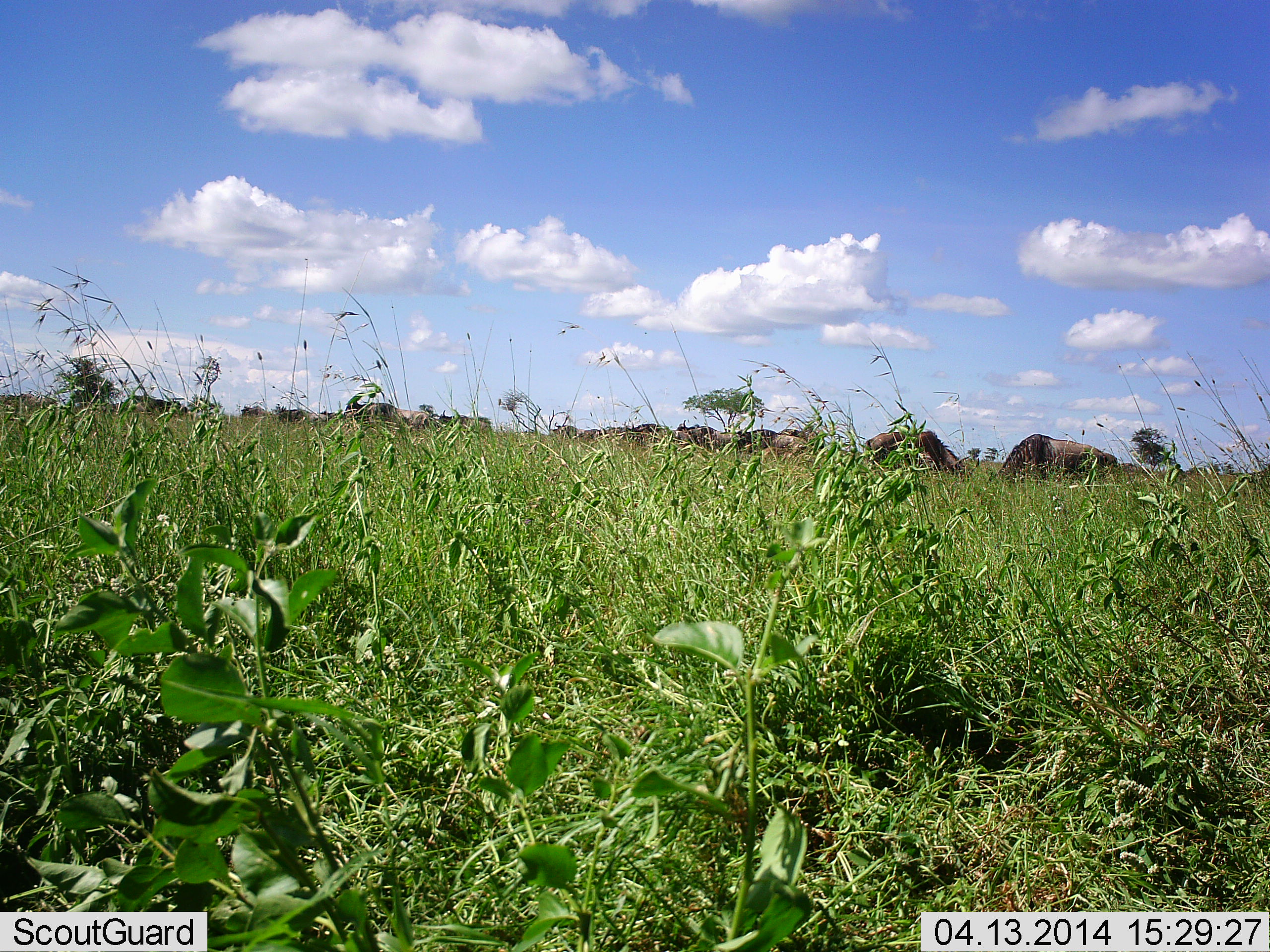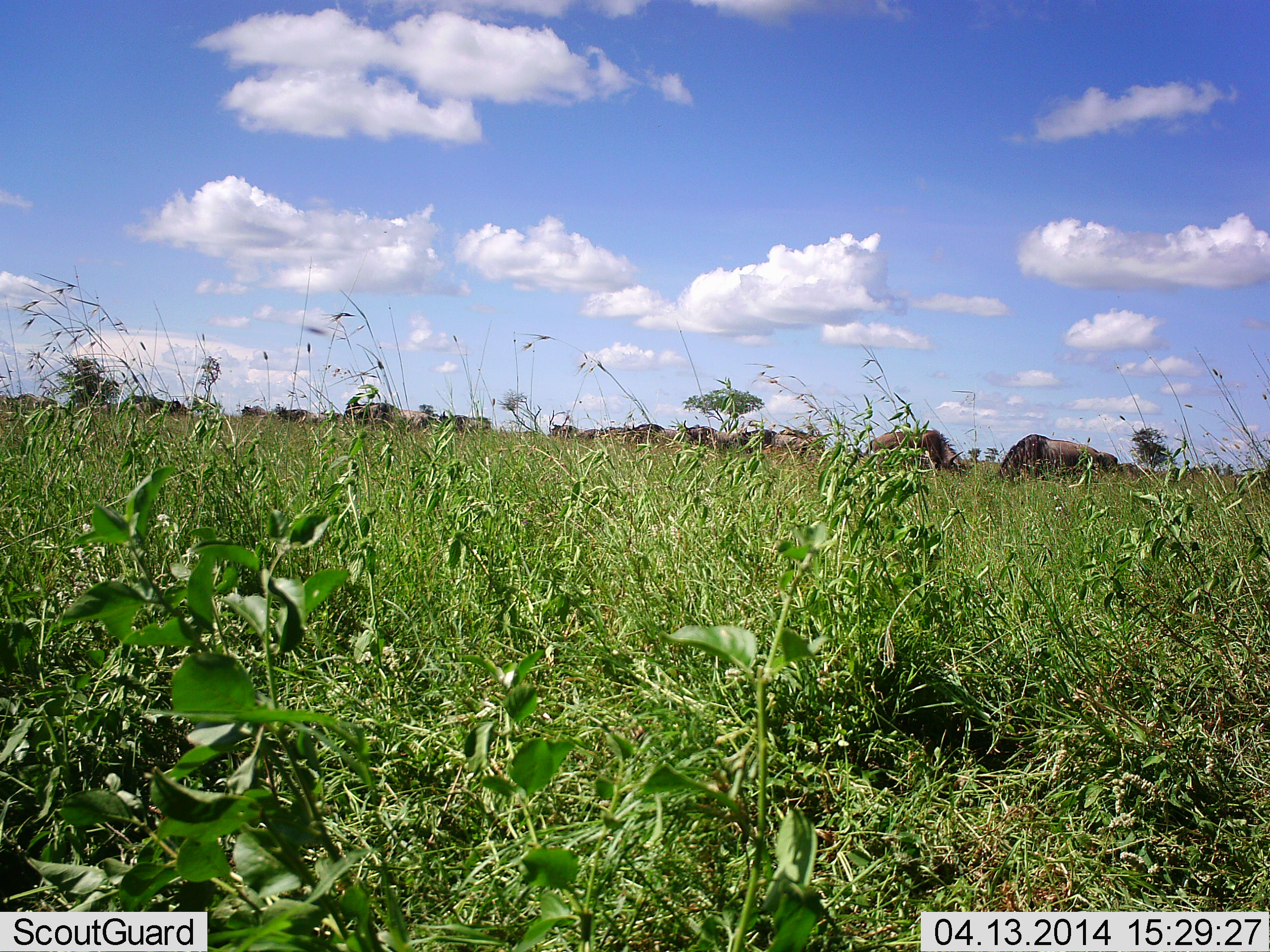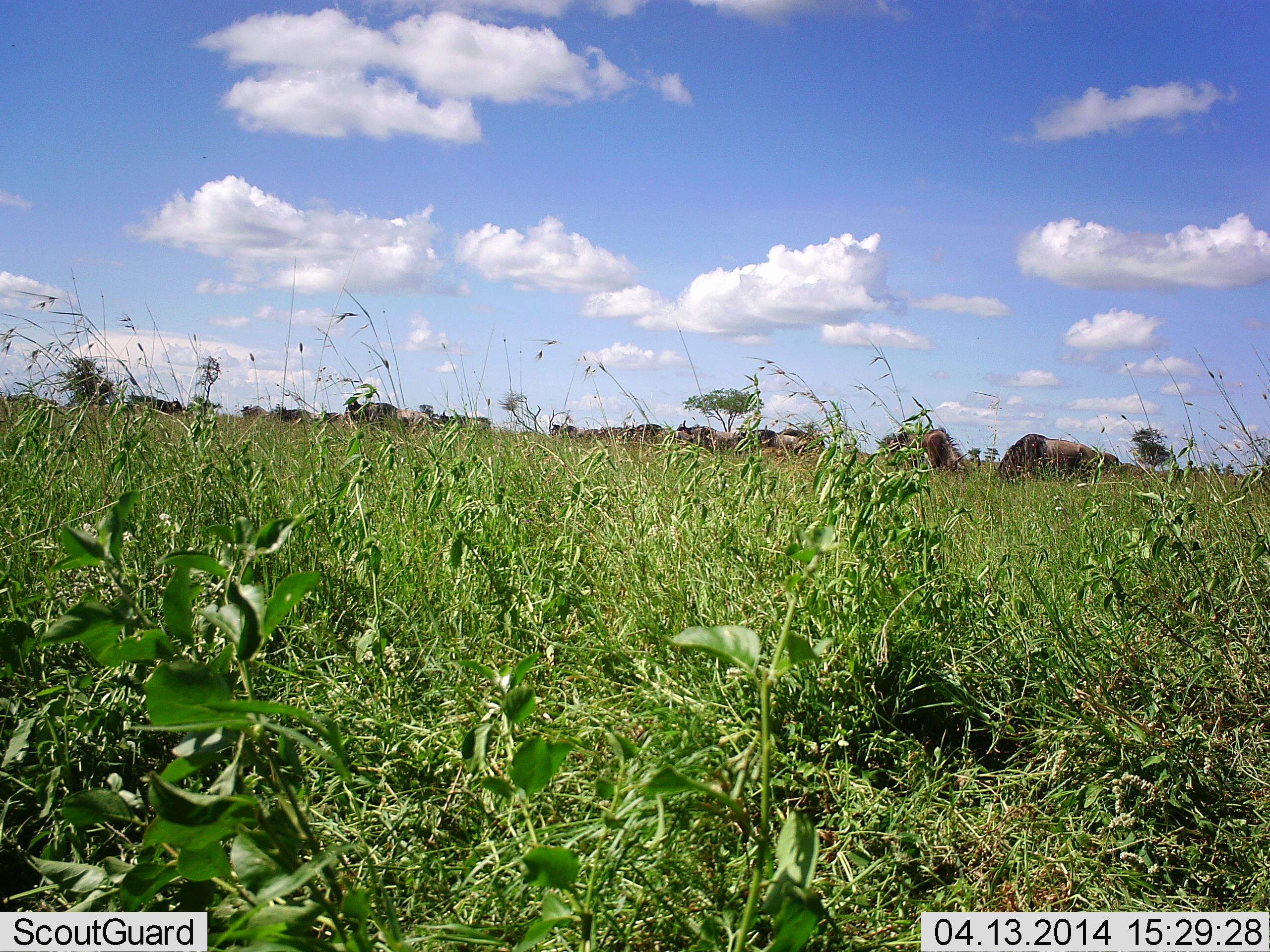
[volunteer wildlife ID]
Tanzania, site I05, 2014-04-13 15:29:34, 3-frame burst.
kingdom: Animalia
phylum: Chordata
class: Mammalia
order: Artiodactyla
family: Bovidae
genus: Connochaetes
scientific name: Connochaetes taurinus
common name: blue wildebeest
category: wildebeest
Wildebeest (blue wildebeest) (Connochaetes taurinus), count 11-50. Behavior (volunteer vote fractions): standing 40%, resting 0%, moving 20%, interacting 0%. Young present (vote fraction): 0%. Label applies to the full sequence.